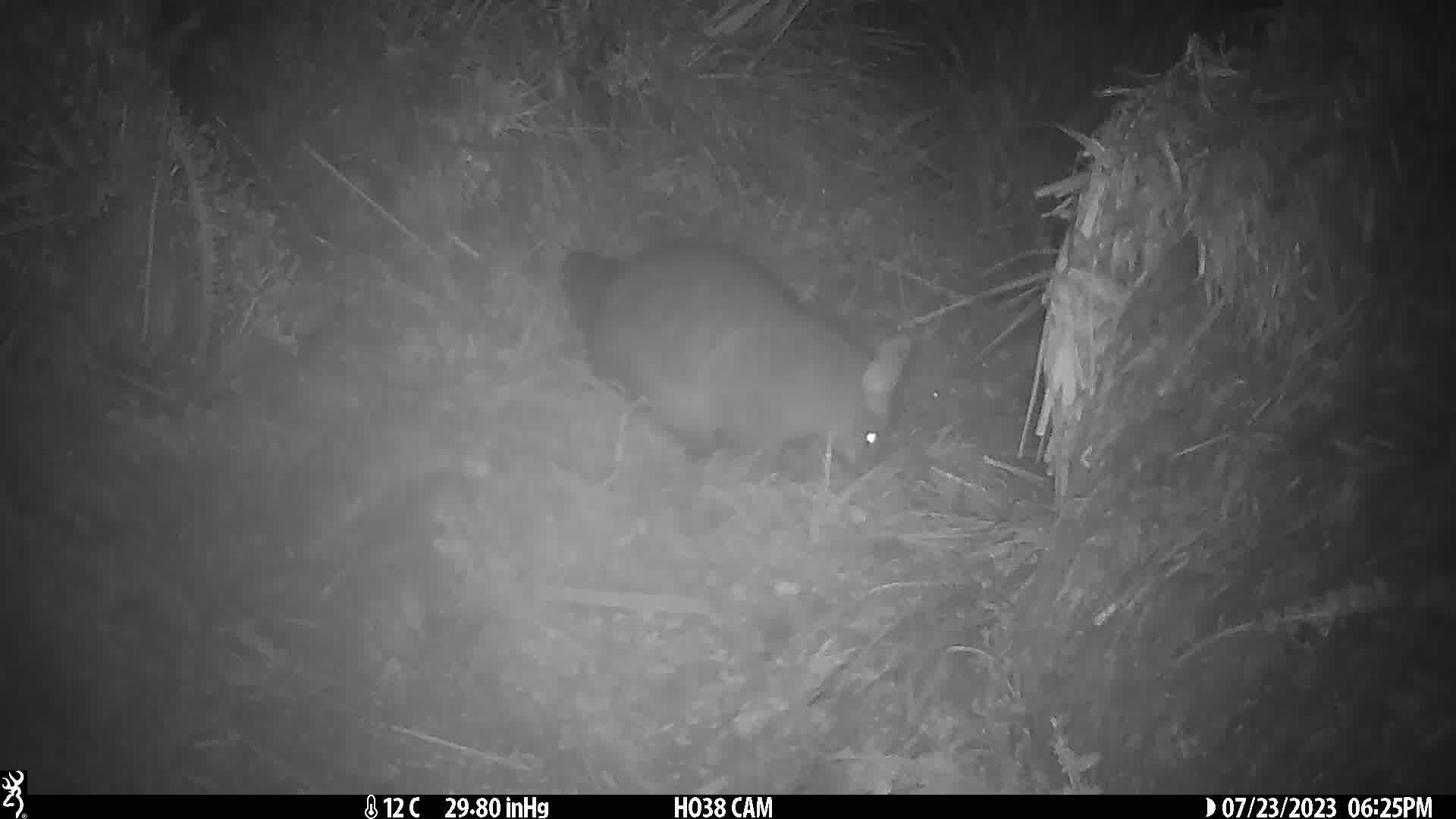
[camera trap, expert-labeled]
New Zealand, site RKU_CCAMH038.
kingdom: Animalia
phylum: Chordata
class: Mammalia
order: Diprotodontia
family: Phalangeridae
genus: Trichosurus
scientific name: Trichosurus vulpecula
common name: common brushtail possum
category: possum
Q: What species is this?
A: Possum (common brushtail possum) (Trichosurus vulpecula).